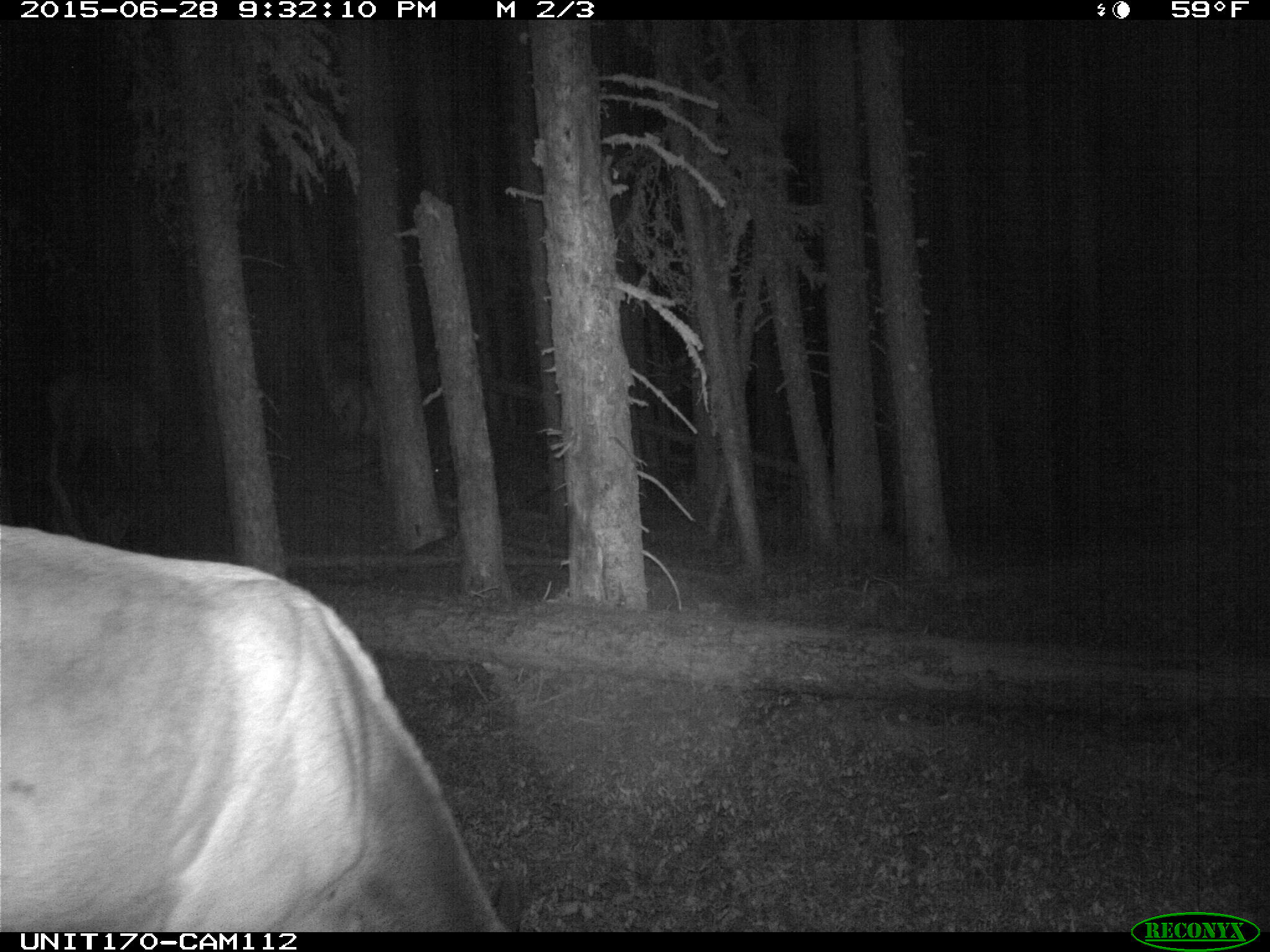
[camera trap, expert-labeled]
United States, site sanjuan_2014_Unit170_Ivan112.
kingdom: Animalia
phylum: Chordata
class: Mammalia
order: Artiodactyla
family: Cervidae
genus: Cervus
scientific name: Cervus elaphus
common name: red deer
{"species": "Cervus elaphus (red deer)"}